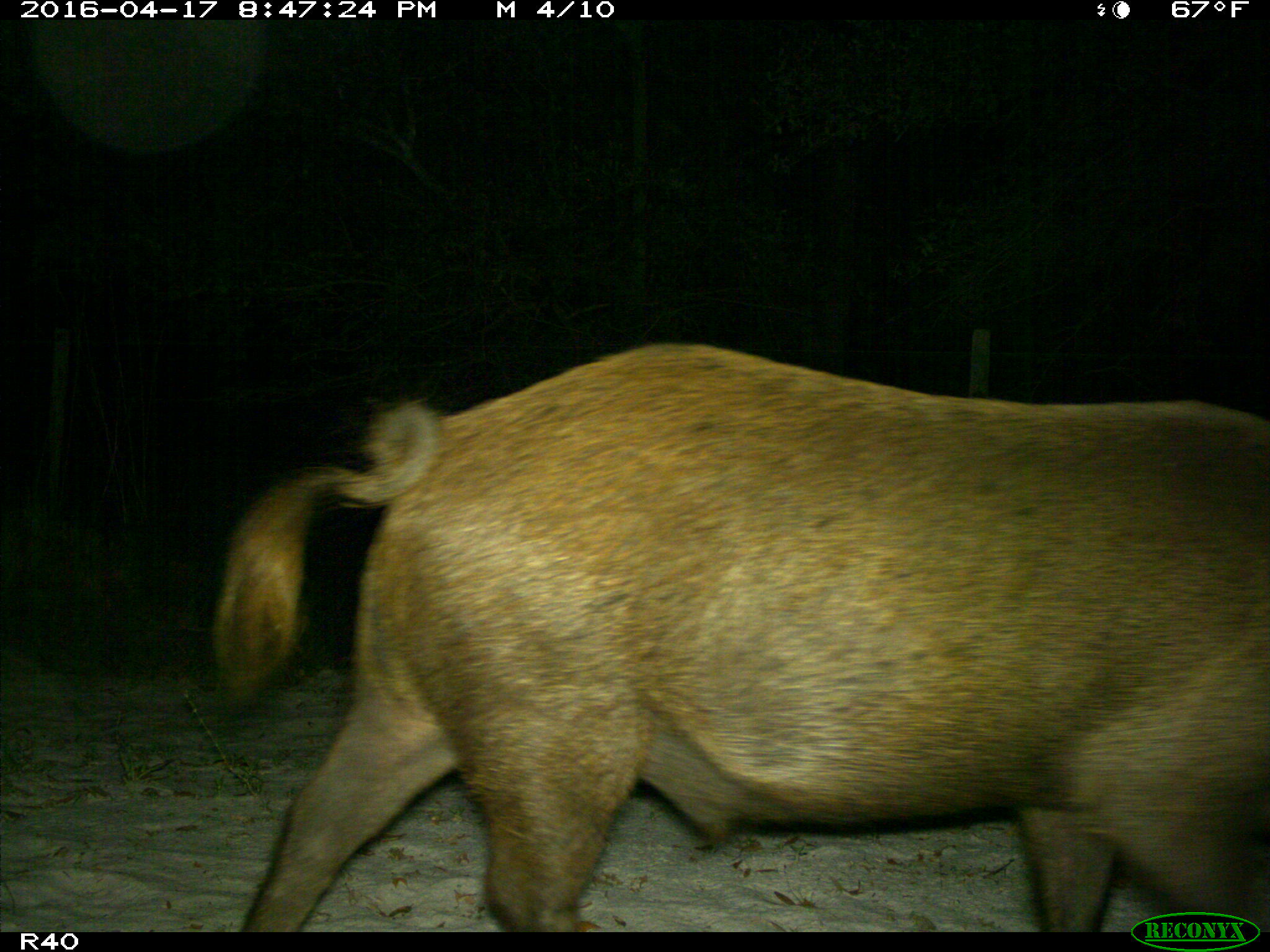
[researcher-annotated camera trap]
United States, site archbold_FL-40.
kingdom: Animalia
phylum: Chordata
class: Mammalia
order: Artiodactyla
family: Suidae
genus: Sus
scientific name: Sus scrofa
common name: wild boar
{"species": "Sus scrofa (wild boar)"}